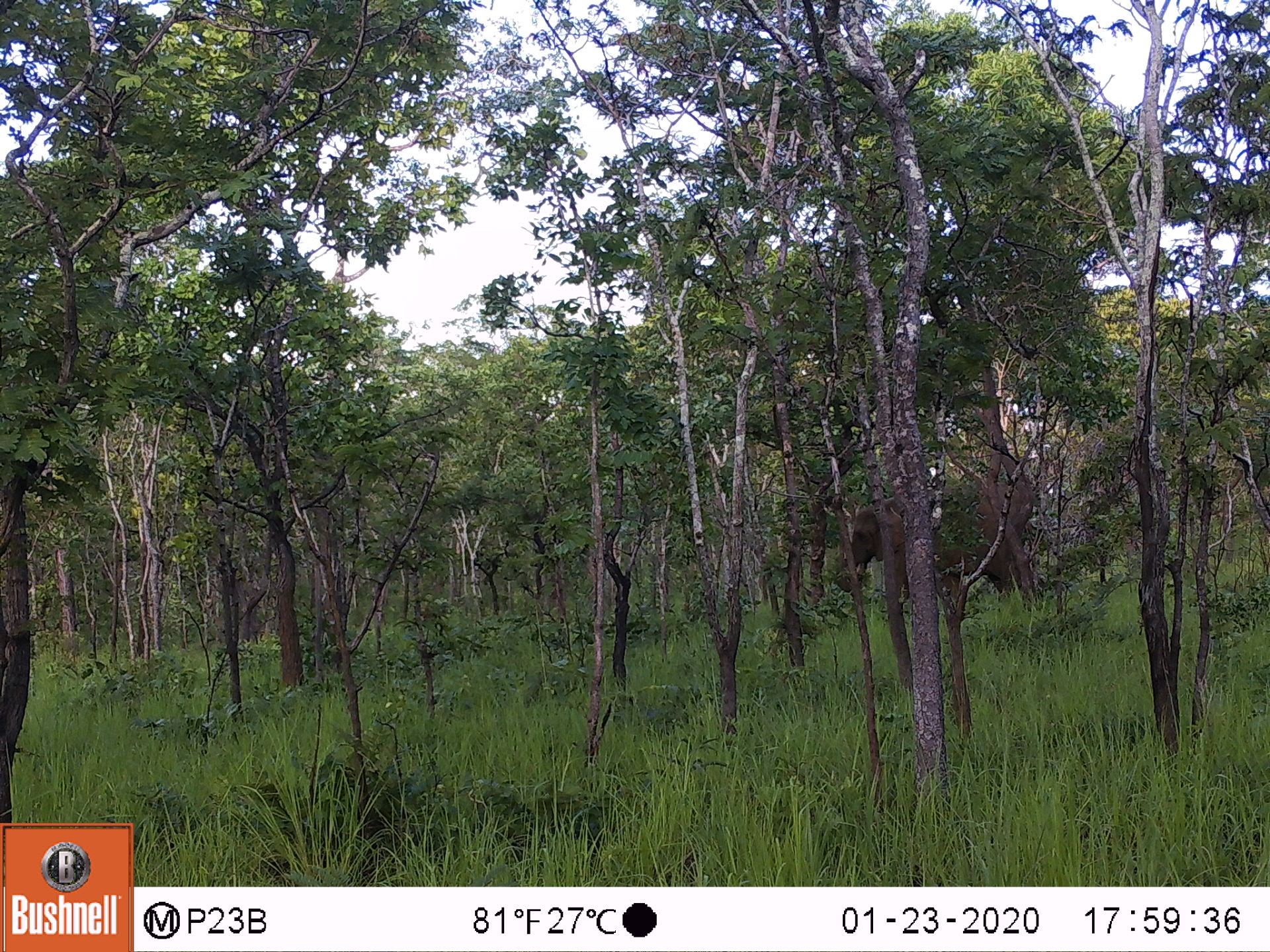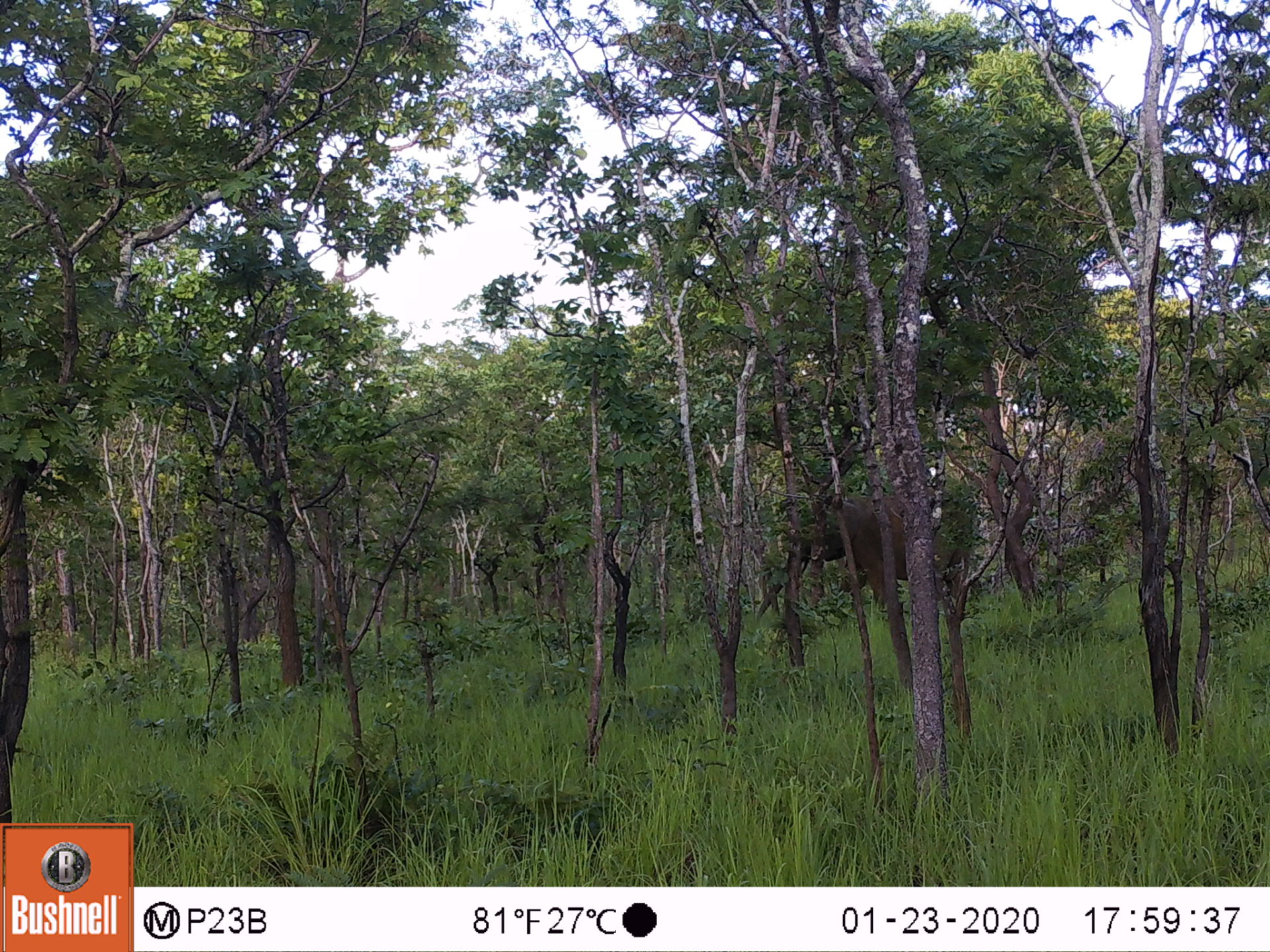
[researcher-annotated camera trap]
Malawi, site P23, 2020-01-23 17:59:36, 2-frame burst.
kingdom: Animalia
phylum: Chordata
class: Mammalia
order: Proboscidea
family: Elephantidae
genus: Loxodonta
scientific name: Loxodonta africana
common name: african savanna elephant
African savanna elephant (Loxodonta africana), count 1.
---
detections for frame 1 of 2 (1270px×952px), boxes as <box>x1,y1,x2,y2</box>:
african savanna elephant: <box>835,471,1040,609</box>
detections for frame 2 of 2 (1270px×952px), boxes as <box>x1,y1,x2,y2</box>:
african savanna elephant: <box>777,479,976,611</box>